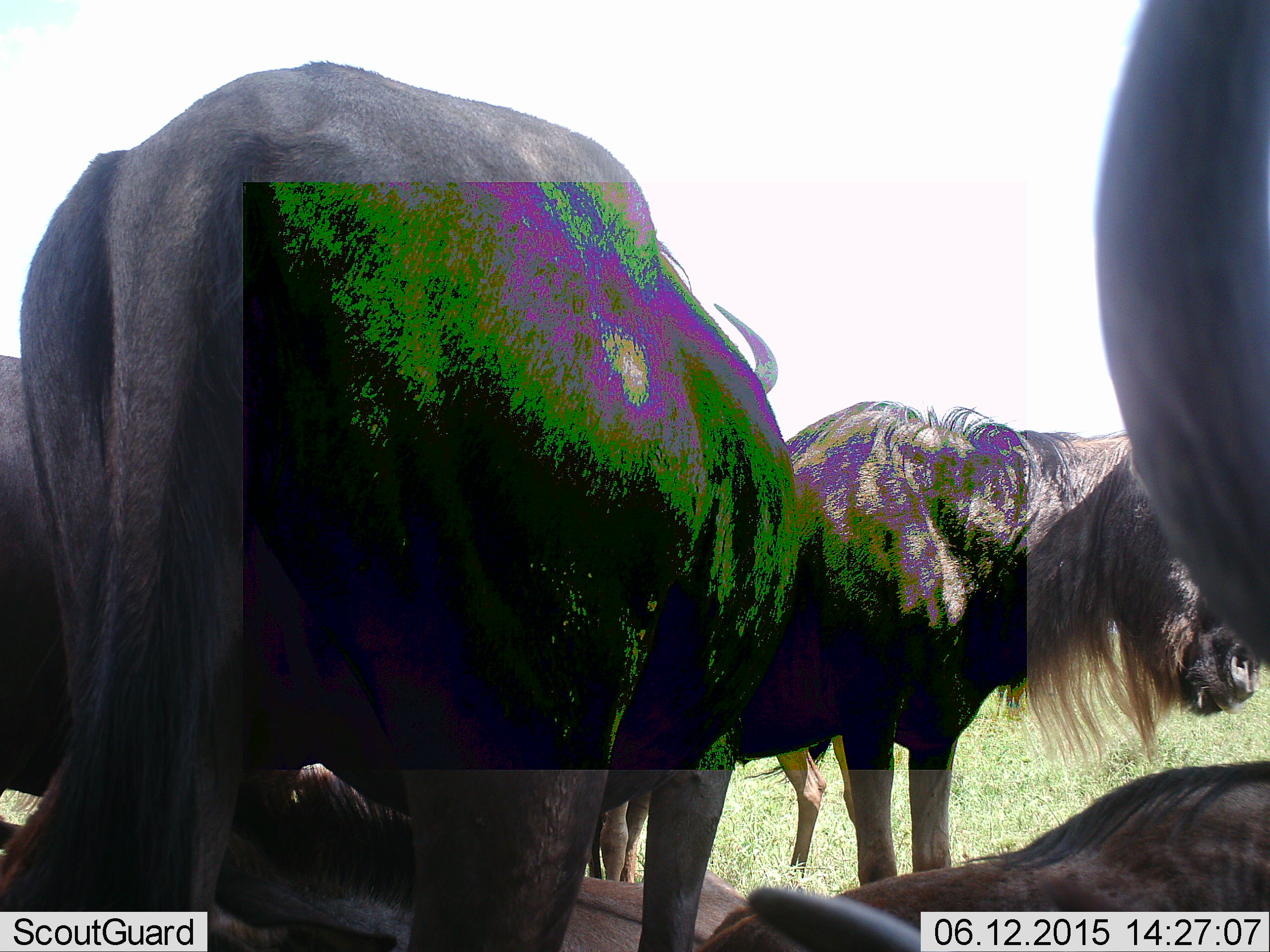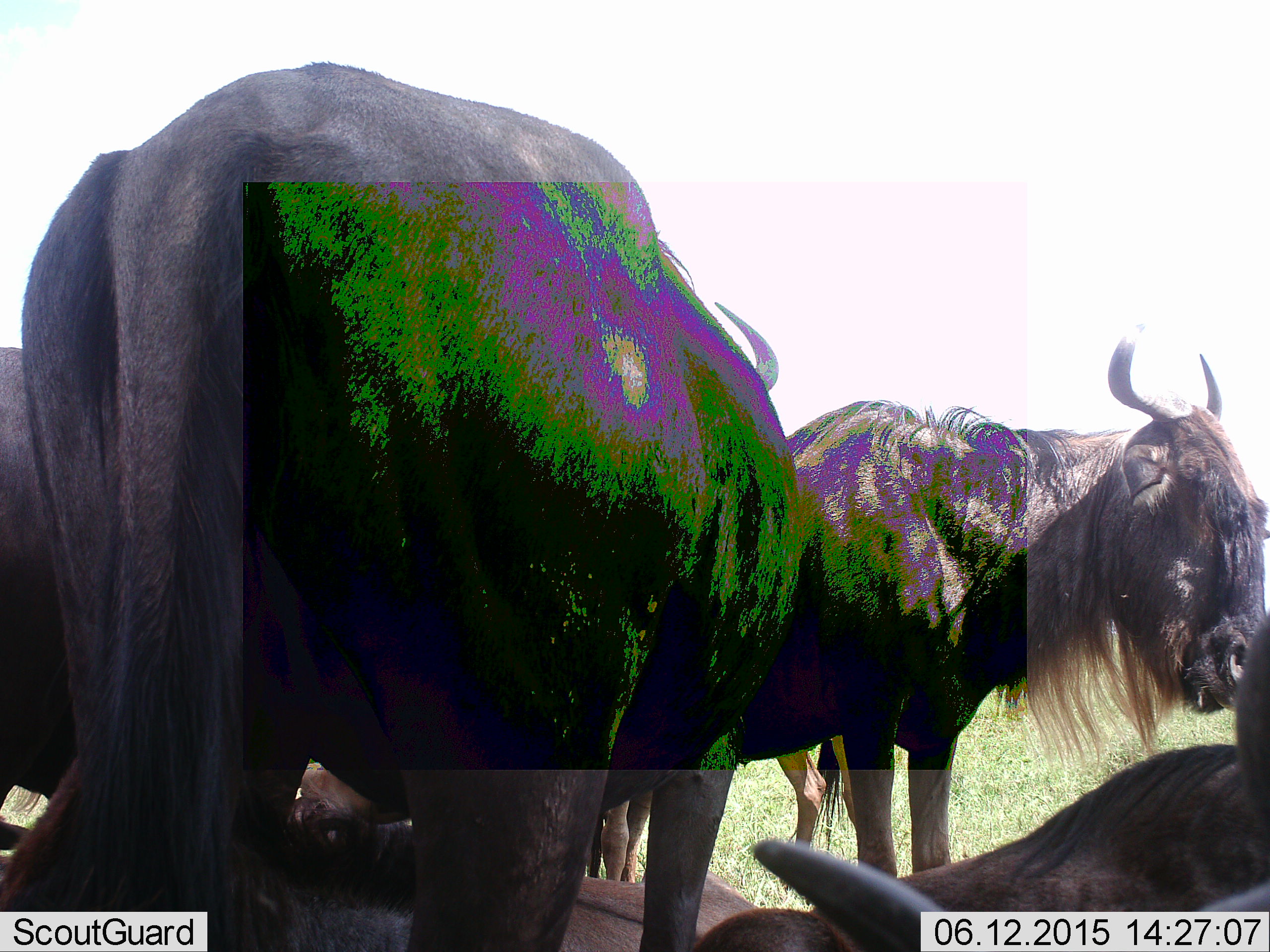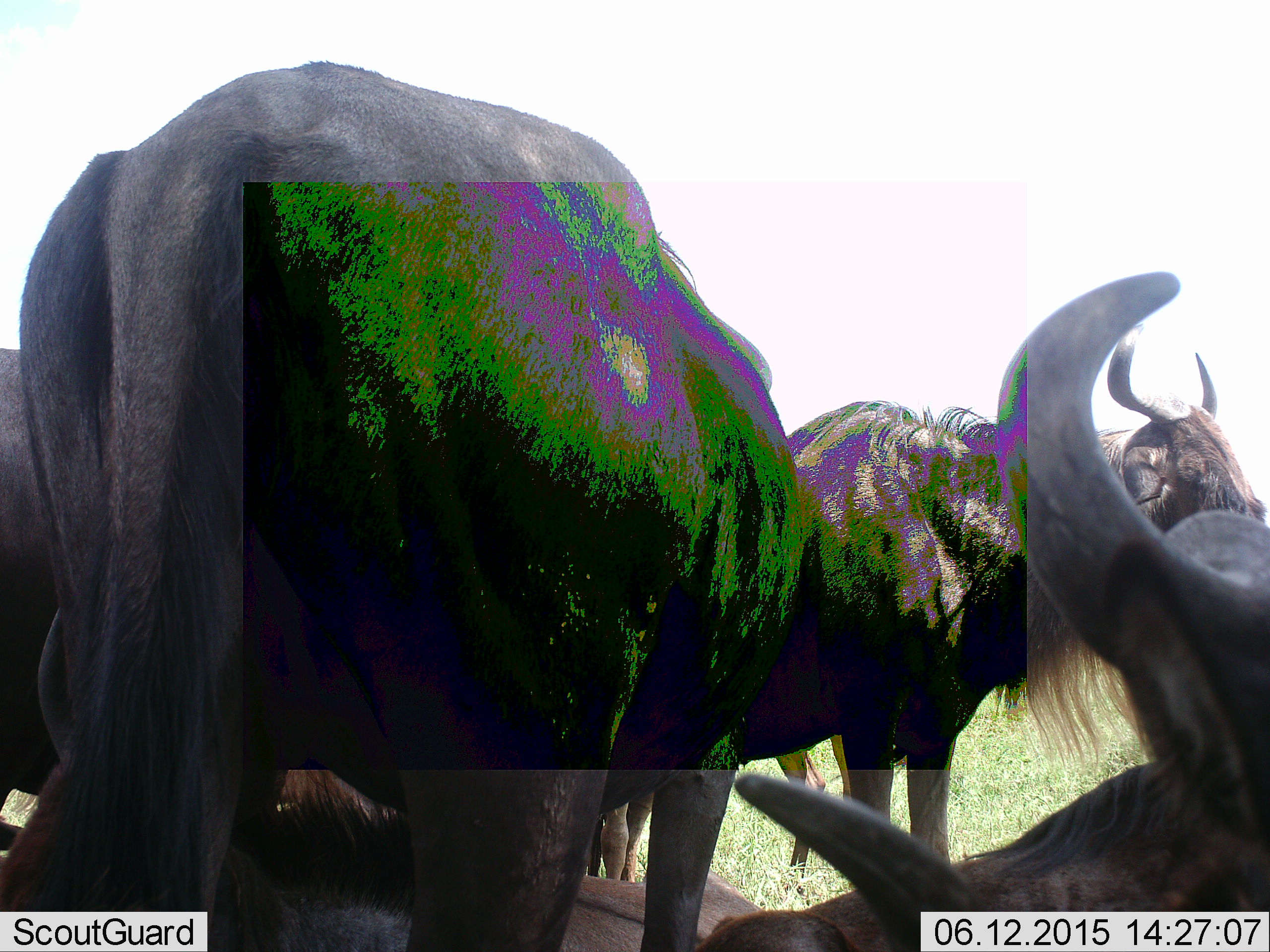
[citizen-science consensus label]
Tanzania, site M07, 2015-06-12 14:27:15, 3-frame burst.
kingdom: Animalia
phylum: Chordata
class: Mammalia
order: Artiodactyla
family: Bovidae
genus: Connochaetes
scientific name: Connochaetes taurinus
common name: blue wildebeest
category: wildebeest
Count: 4.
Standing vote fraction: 70%.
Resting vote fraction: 80%.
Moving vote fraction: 0%.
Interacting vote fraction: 0%.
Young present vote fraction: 0%.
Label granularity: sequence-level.